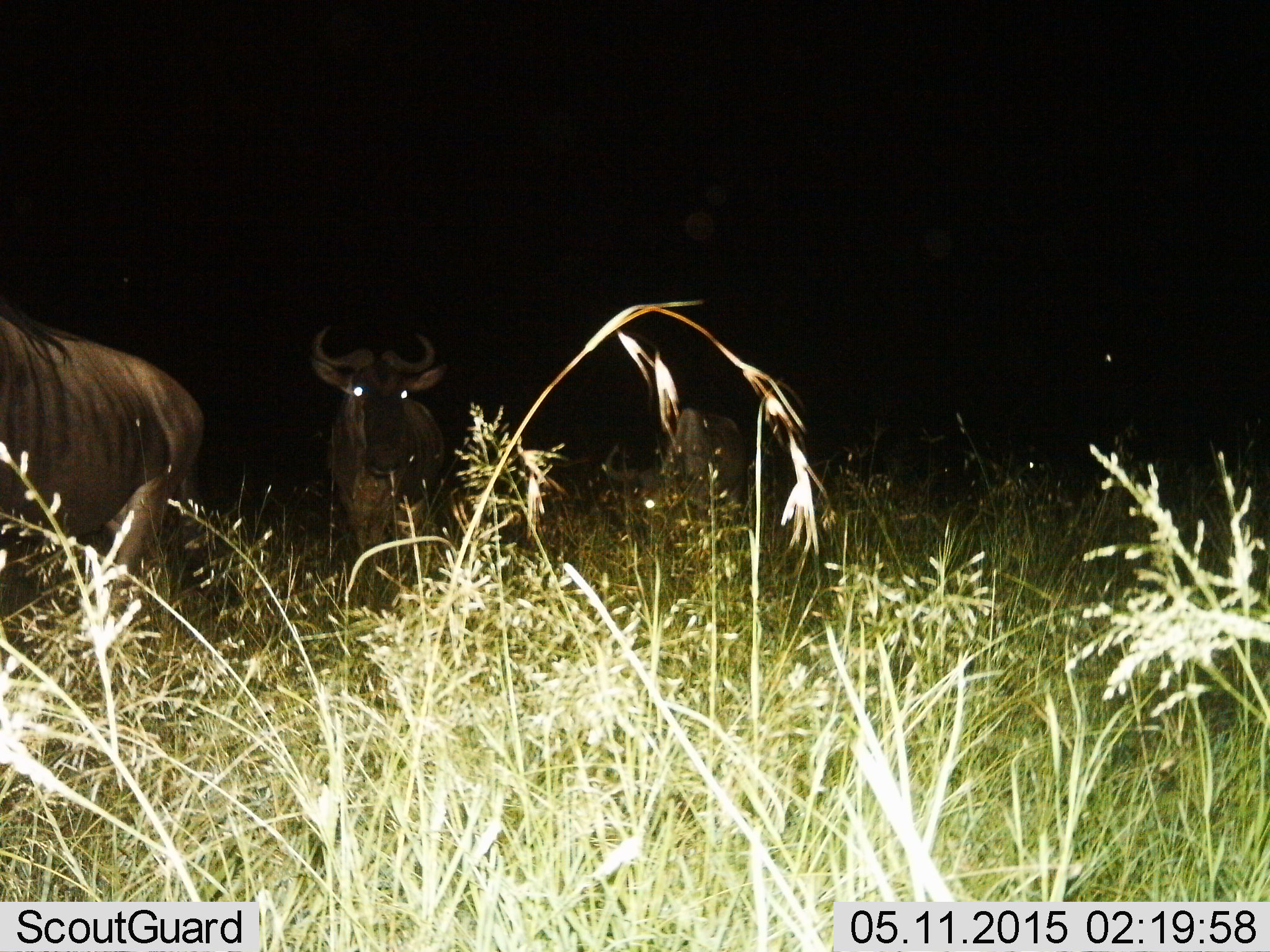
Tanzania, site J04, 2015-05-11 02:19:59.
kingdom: Animalia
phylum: Chordata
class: Mammalia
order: Artiodactyla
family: Bovidae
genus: Connochaetes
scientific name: Connochaetes taurinus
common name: blue wildebeest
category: wildebeest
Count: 2.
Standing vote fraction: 80%.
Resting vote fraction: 0%.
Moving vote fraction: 30%.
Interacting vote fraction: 0%.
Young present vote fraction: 0%.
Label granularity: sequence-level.